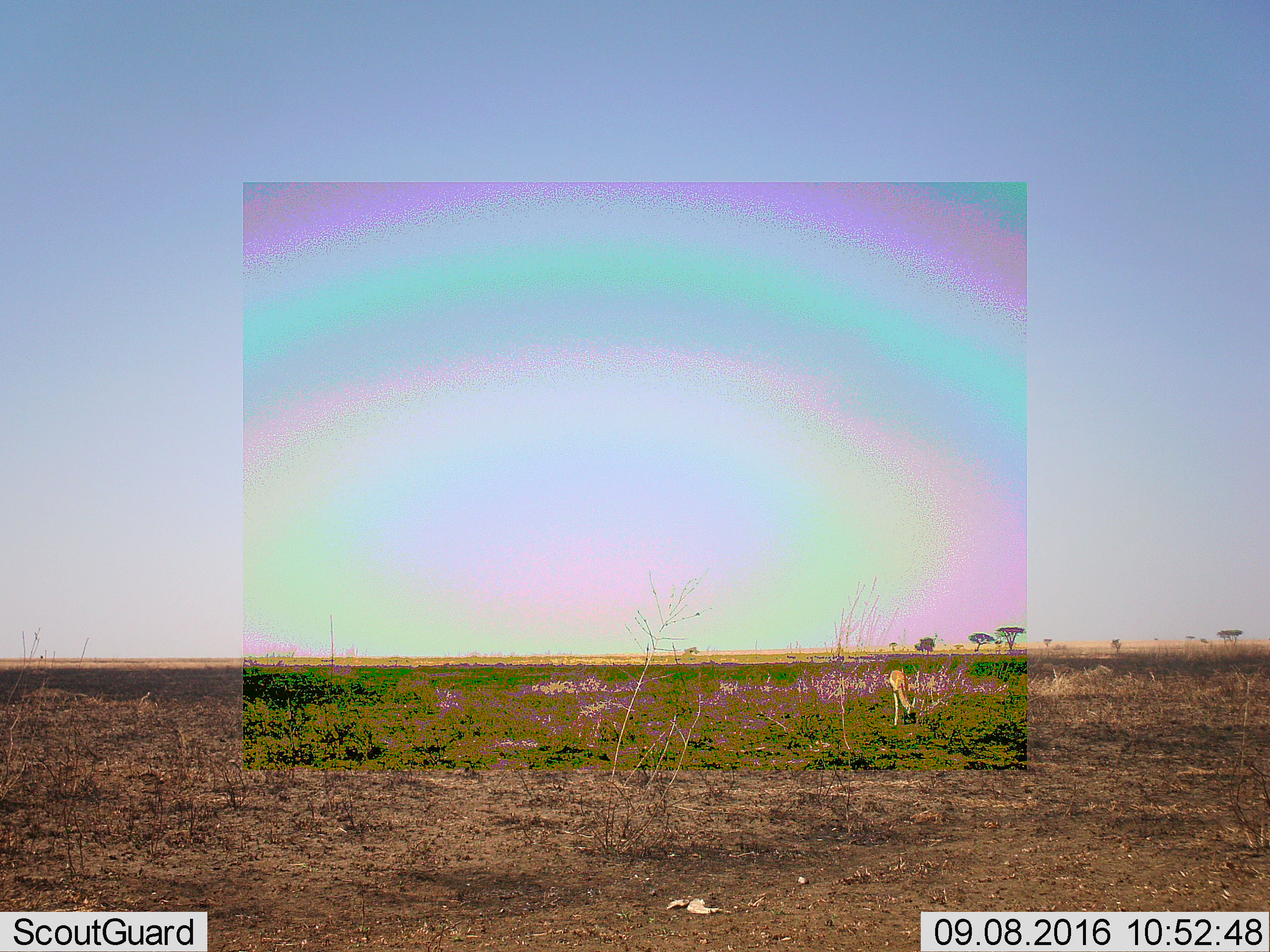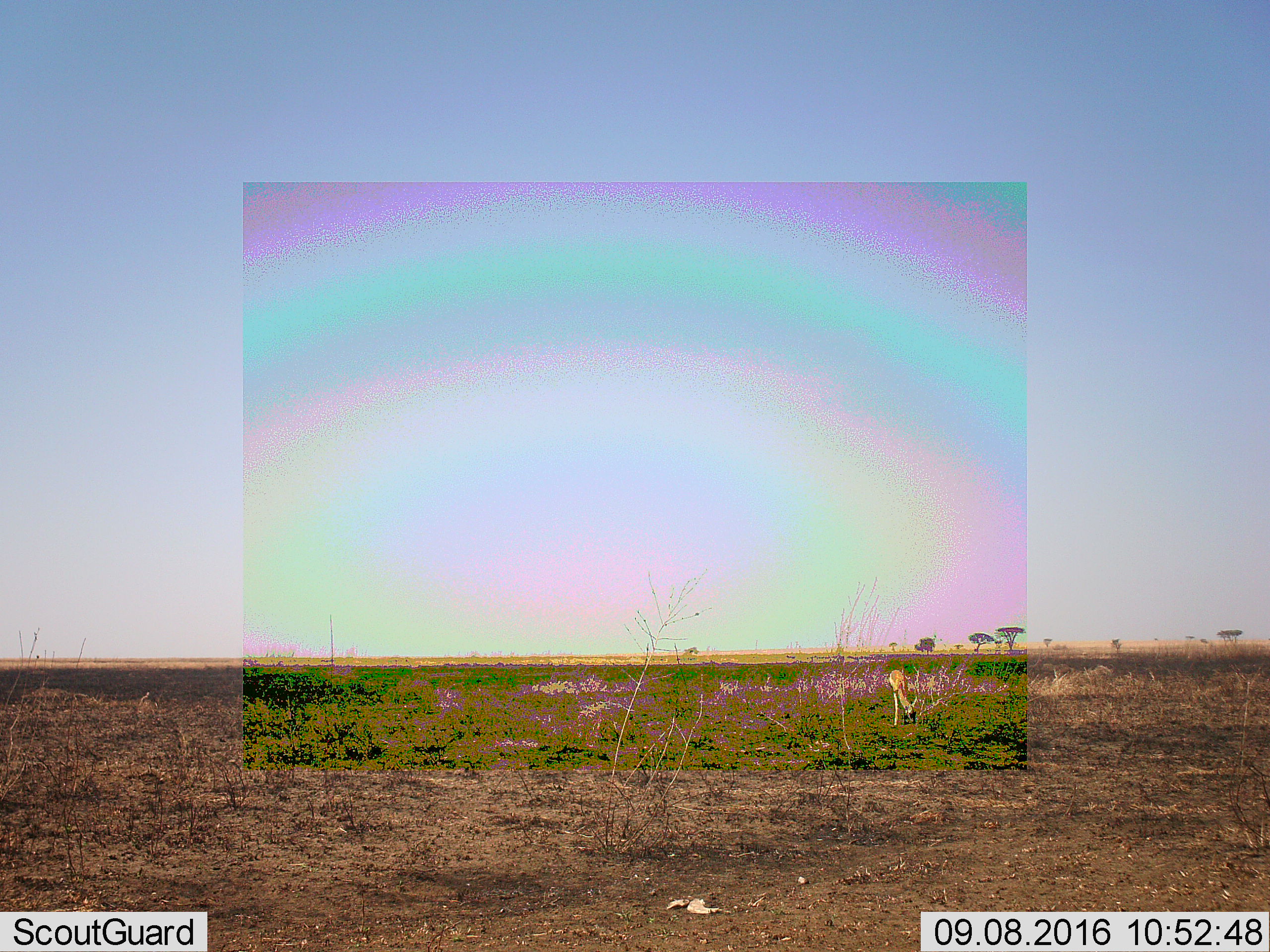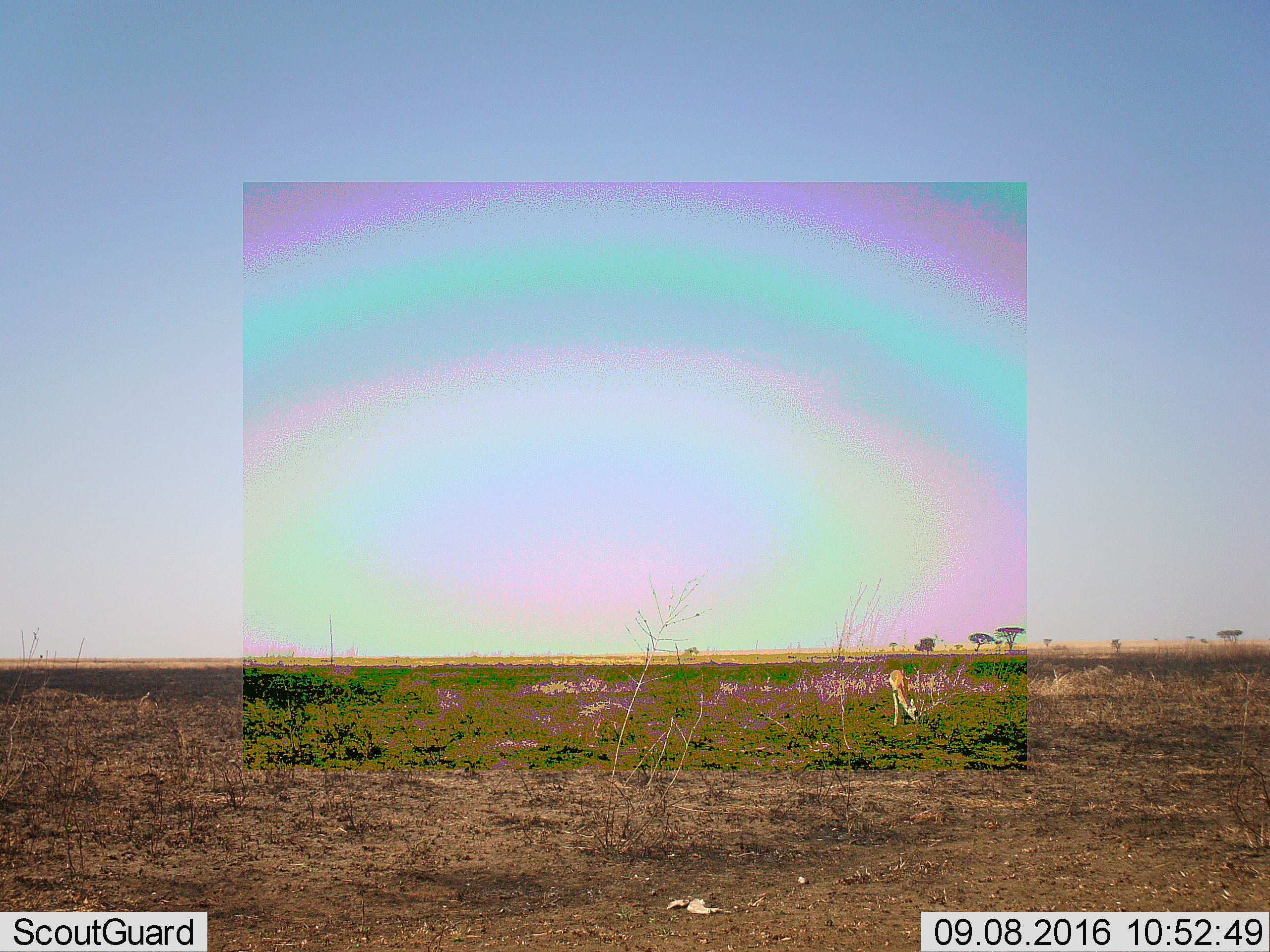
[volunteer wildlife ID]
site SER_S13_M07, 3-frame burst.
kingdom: Animalia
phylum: Chordata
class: Mammalia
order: Artiodactyla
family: Bovidae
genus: Nanger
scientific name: Nanger granti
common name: grant's gazelle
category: gazellegrants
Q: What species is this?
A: Gazellegrants (grant's gazelle) (Nanger granti).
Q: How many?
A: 1.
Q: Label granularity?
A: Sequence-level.